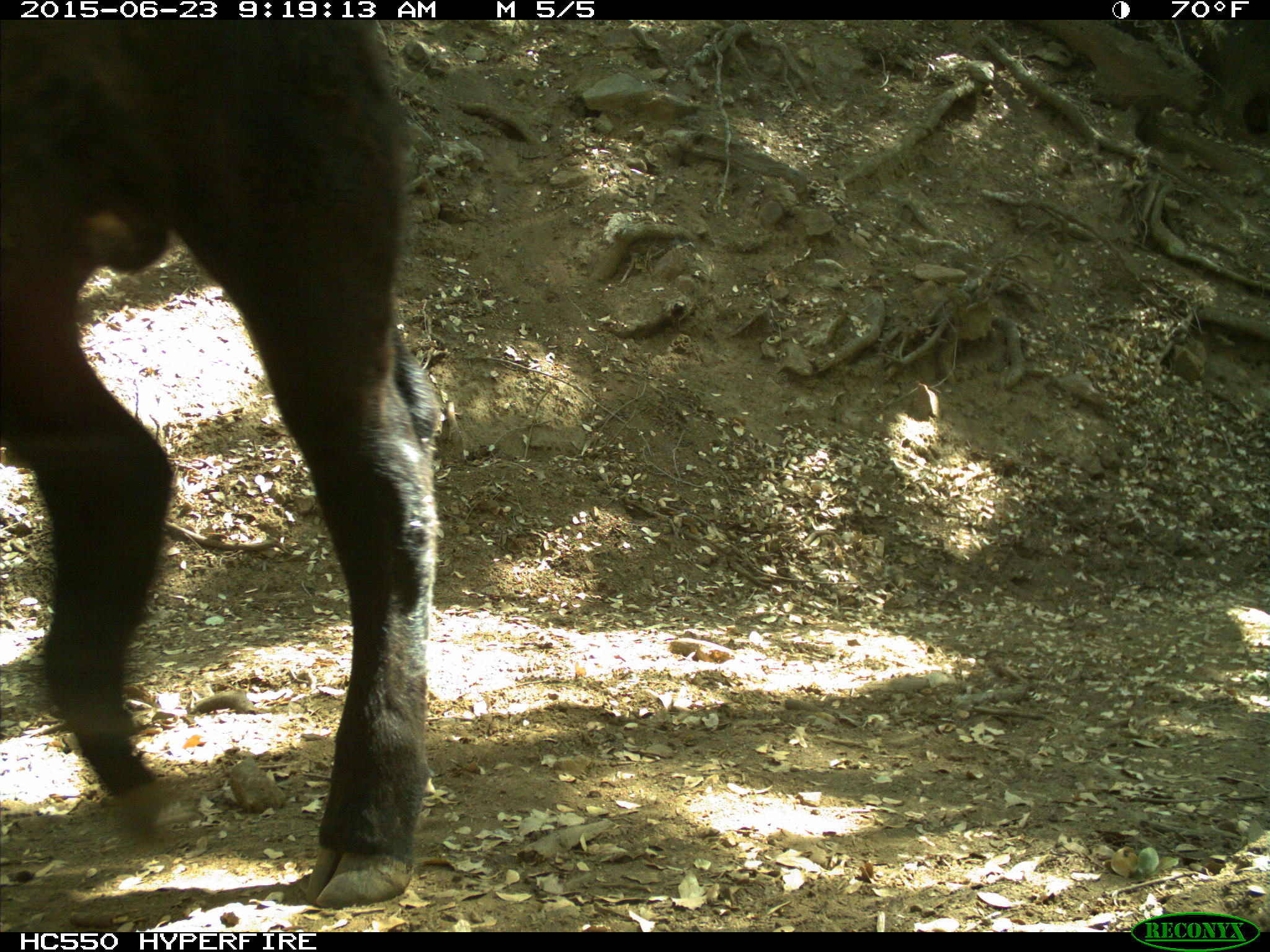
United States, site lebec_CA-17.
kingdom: Animalia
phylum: Chordata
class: Mammalia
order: Artiodactyla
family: Bovidae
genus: Bos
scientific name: Bos taurus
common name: domestic cow